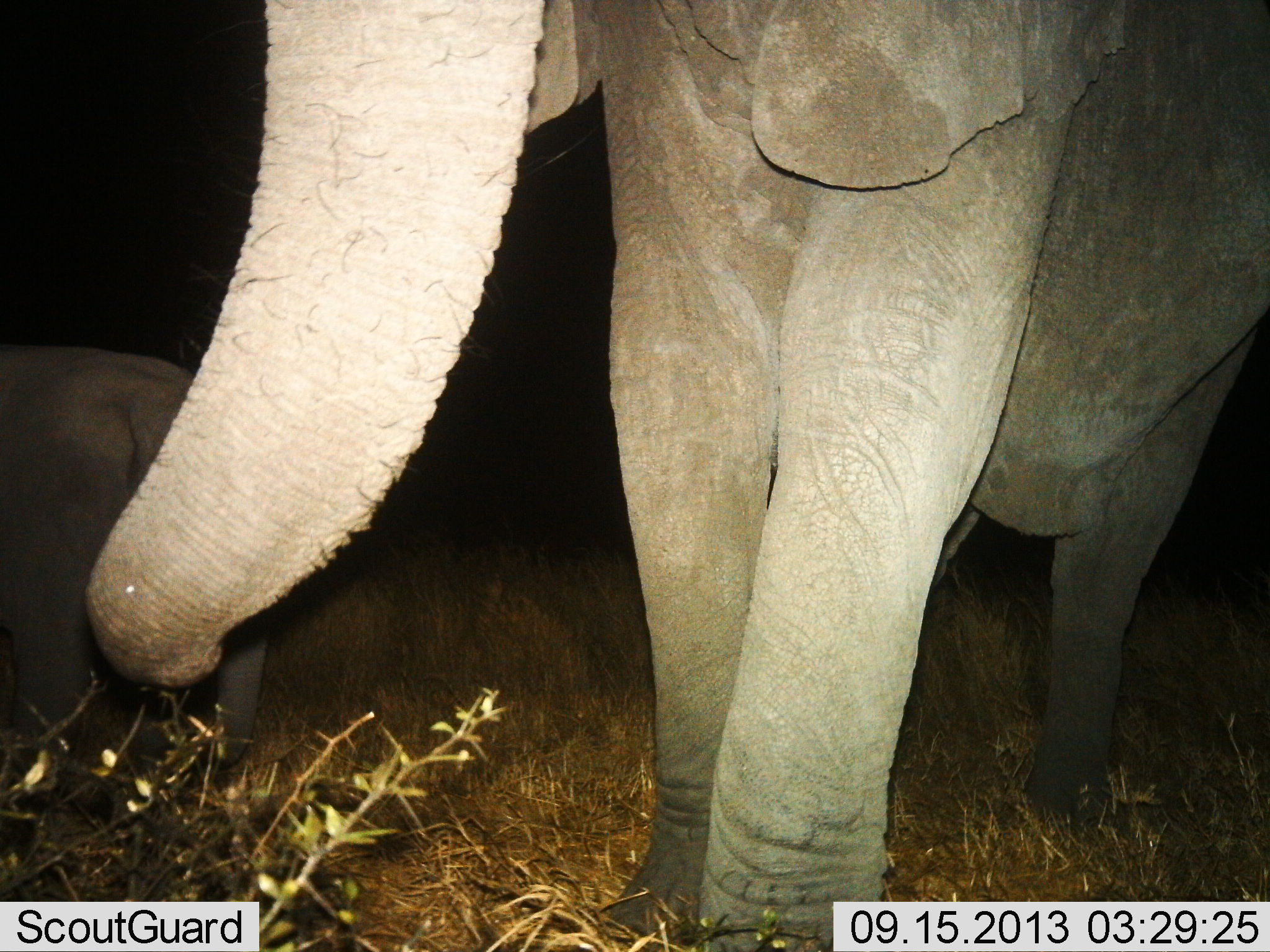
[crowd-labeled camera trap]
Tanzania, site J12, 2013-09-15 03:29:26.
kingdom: Animalia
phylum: Chordata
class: Mammalia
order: Proboscidea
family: Elephantidae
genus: Loxodonta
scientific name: Loxodonta africana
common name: african bush elephant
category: elephant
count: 2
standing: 80%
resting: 3%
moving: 13%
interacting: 3%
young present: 50%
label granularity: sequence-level